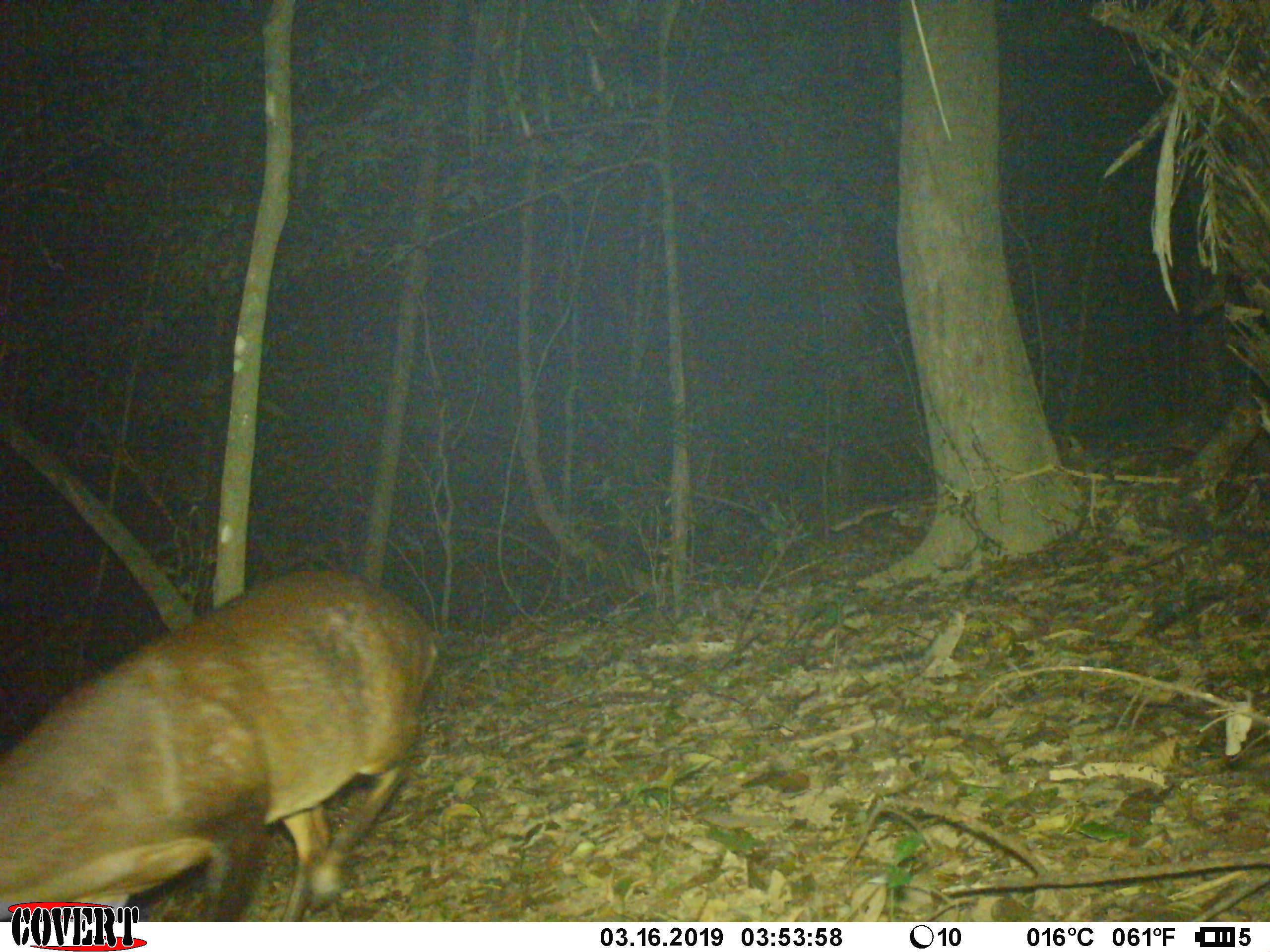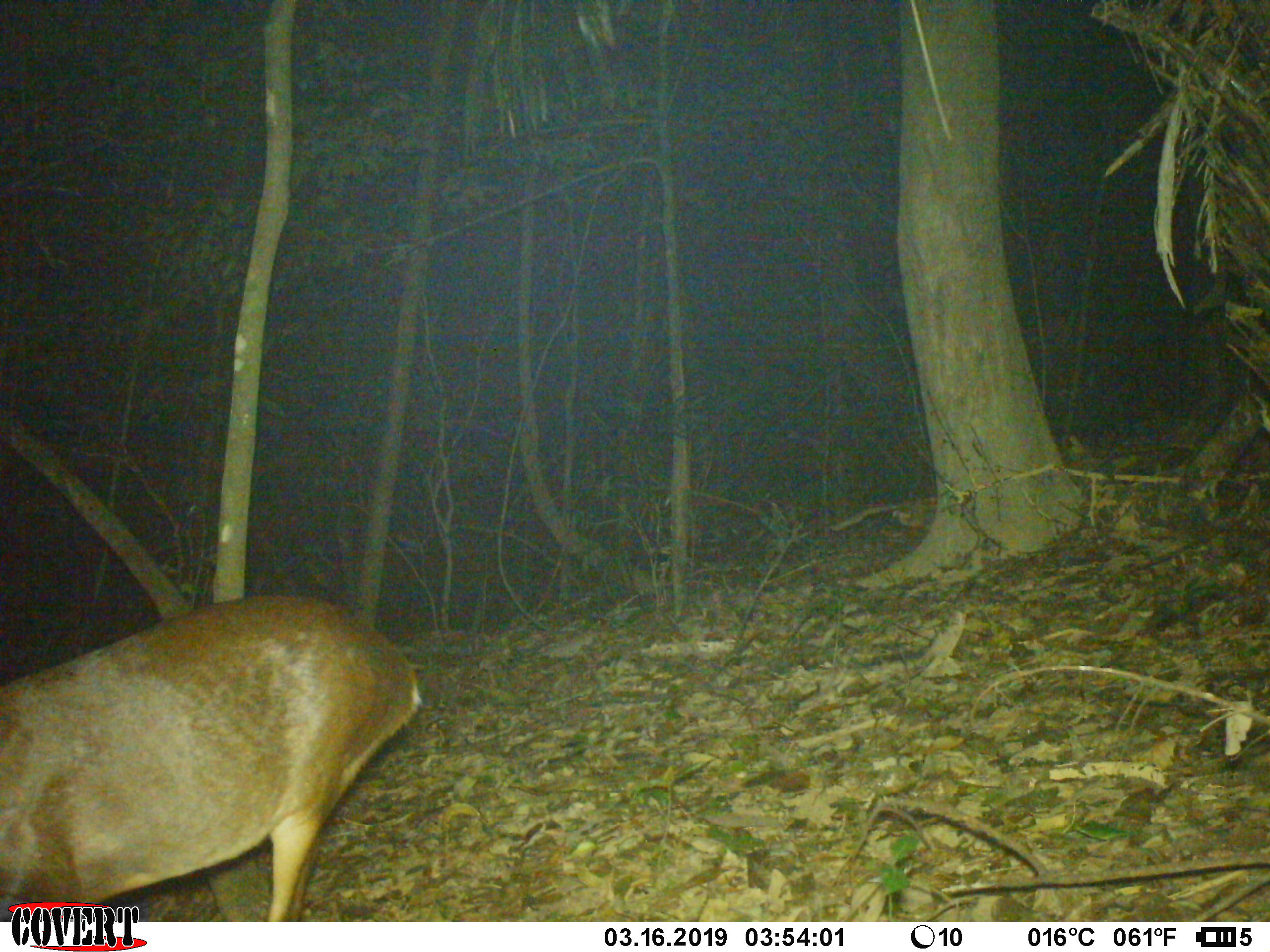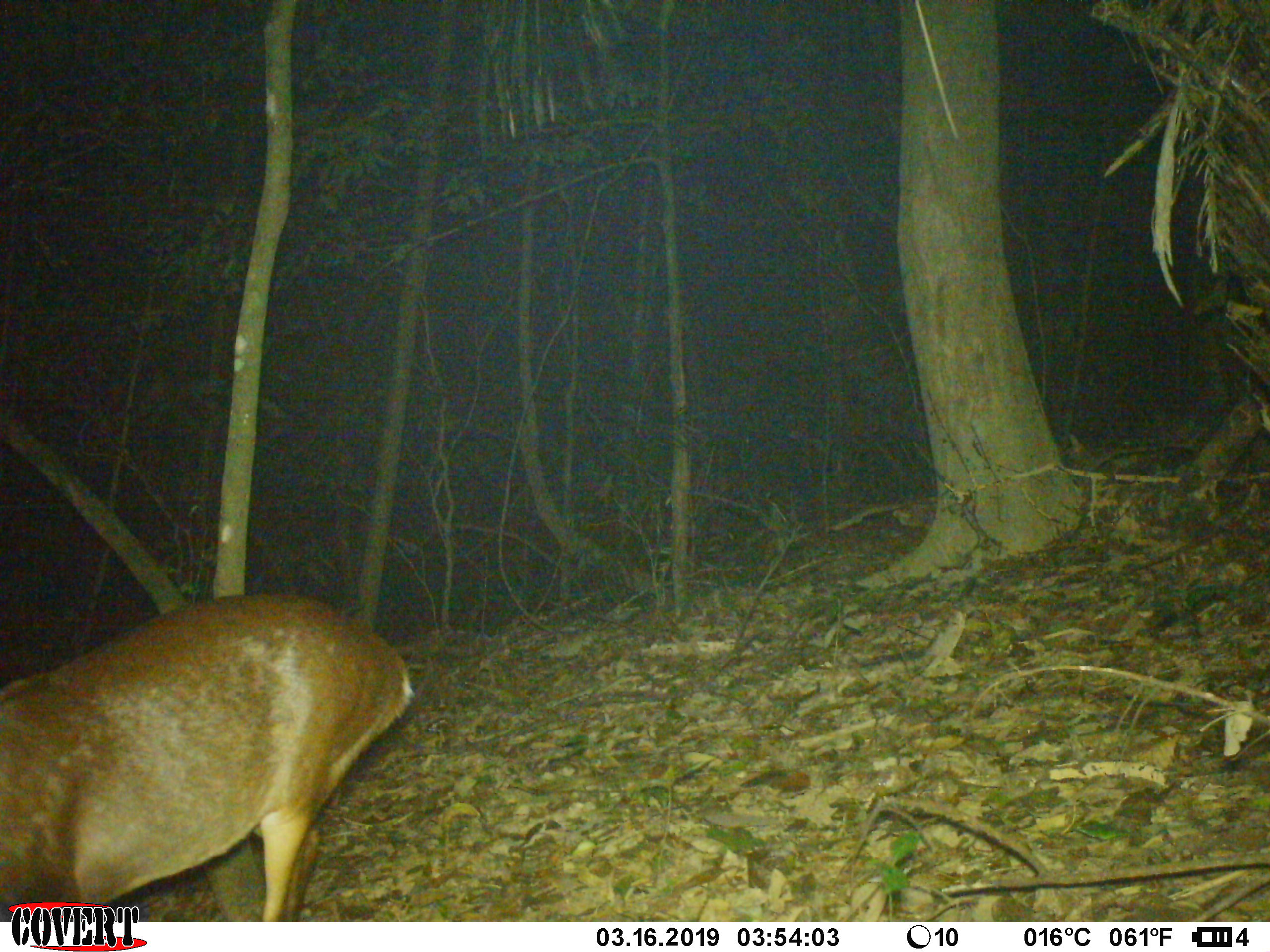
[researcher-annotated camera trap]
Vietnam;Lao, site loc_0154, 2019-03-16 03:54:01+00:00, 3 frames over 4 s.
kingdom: Animalia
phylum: Chordata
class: Mammalia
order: Artiodactyla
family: Cervidae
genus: Muntiacus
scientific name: Muntiacus vuquangensis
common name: large-antlered muntjac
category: large antlered muntjac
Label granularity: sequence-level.